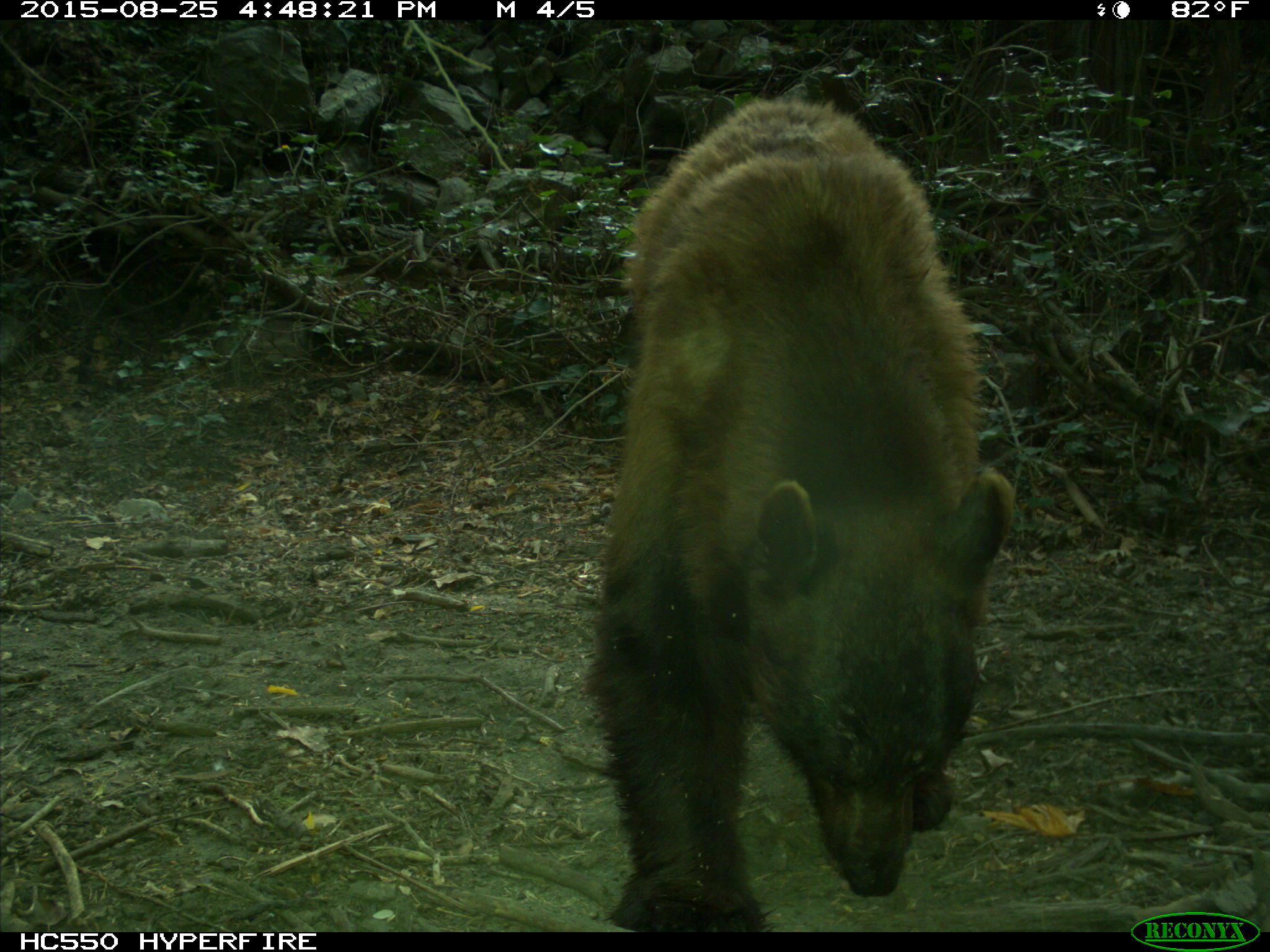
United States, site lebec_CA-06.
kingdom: Animalia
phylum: Chordata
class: Mammalia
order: Carnivora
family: Ursidae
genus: Ursus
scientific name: Ursus americanus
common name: american black bear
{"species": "Ursus americanus (american black bear)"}